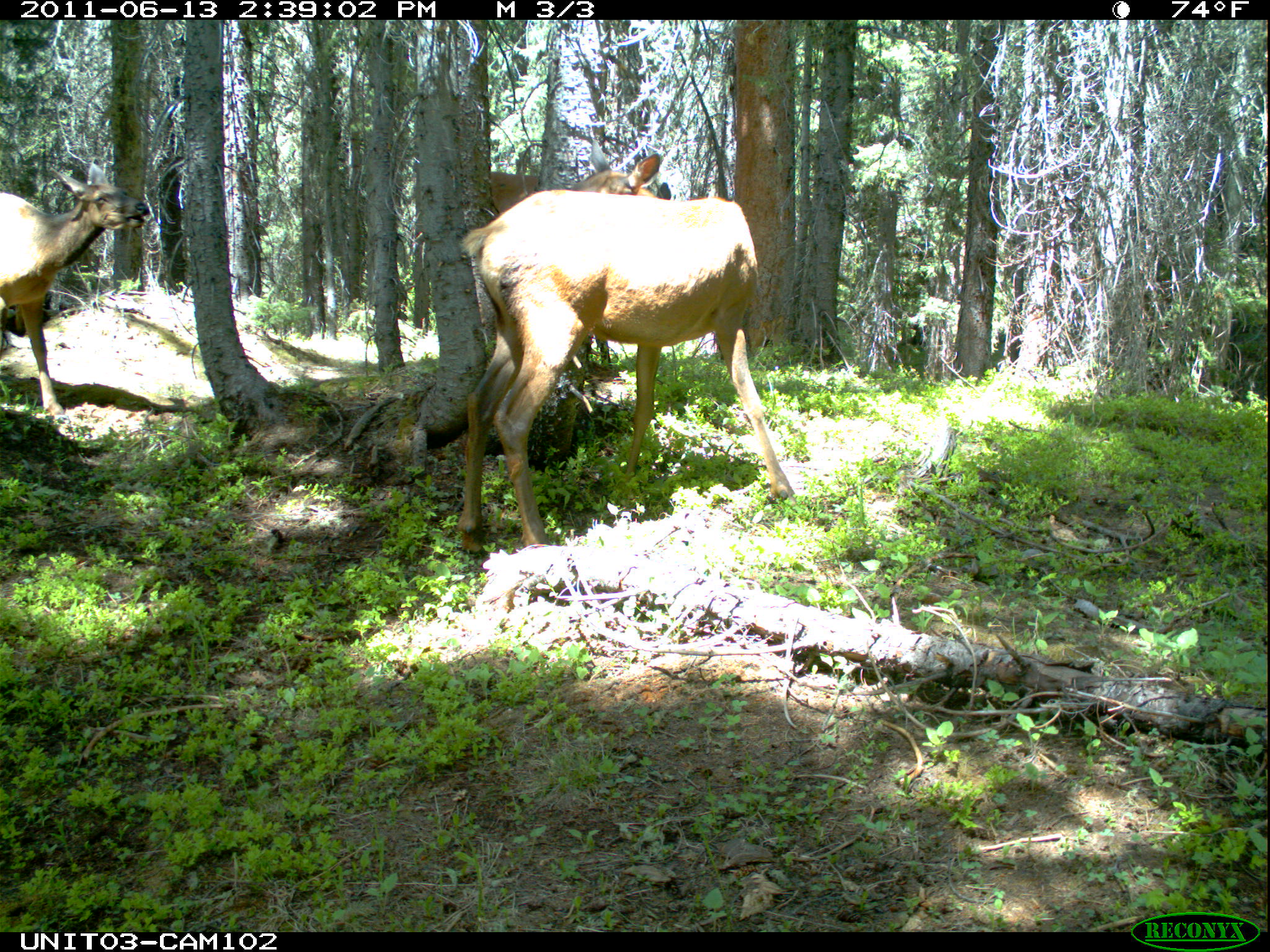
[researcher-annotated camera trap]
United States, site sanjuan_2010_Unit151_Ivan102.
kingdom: Animalia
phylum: Chordata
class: Mammalia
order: Artiodactyla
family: Cervidae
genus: Cervus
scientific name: Cervus elaphus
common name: red deer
Cervus elaphus (red deer).